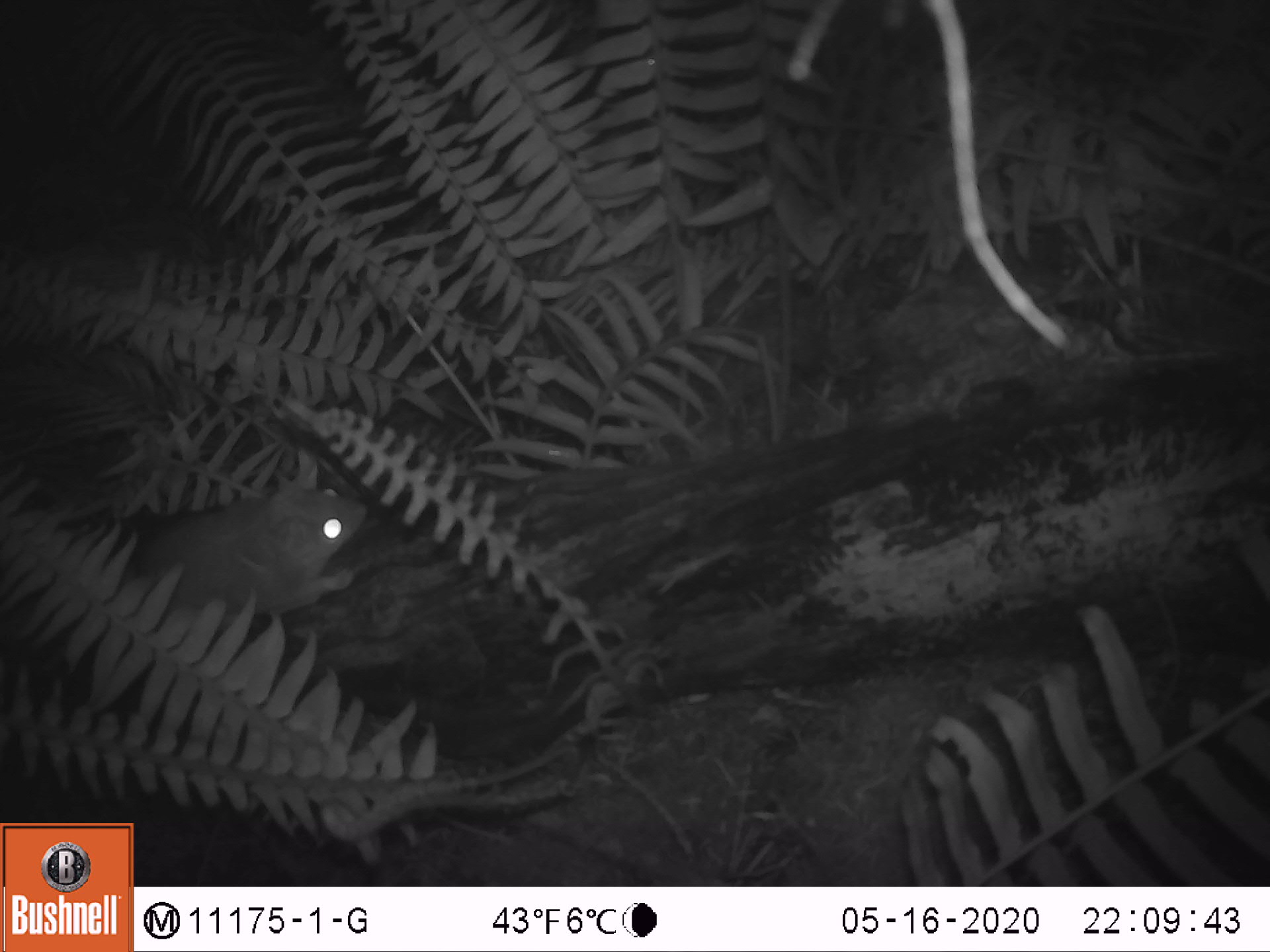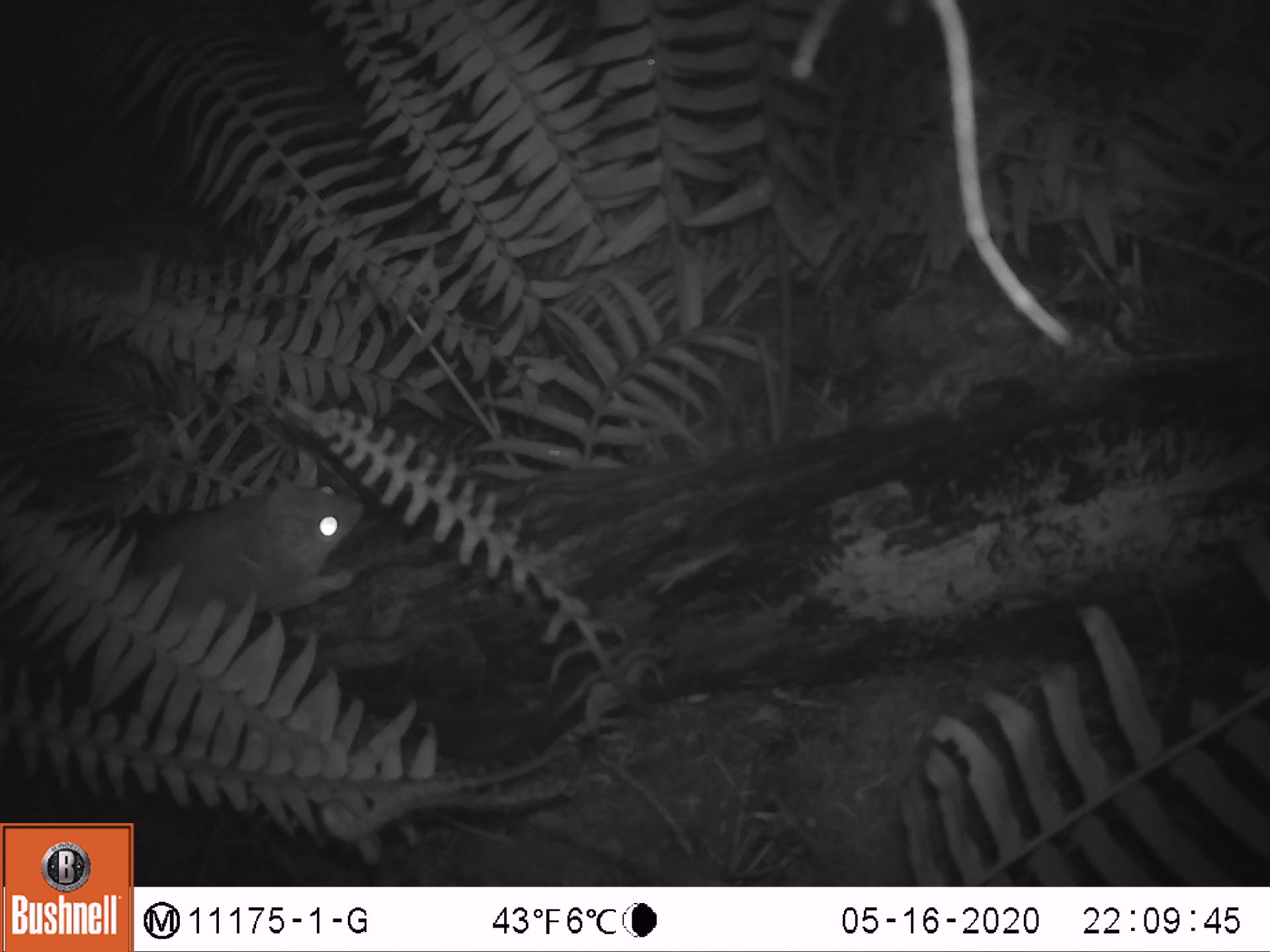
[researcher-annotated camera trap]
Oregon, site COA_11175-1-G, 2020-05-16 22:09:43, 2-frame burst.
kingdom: Animalia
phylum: Chordata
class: Mammalia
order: Rodentia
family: Sciuridae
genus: Glaucomys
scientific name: Glaucomys oregonensis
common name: humboldt's flying squirrel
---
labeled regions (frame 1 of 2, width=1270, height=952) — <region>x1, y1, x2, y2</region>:
humboldt's flying squirrel: <region>167, 441, 379, 627</region>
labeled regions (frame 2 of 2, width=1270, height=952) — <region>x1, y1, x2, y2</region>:
humboldt's flying squirrel: <region>164, 463, 378, 625</region>